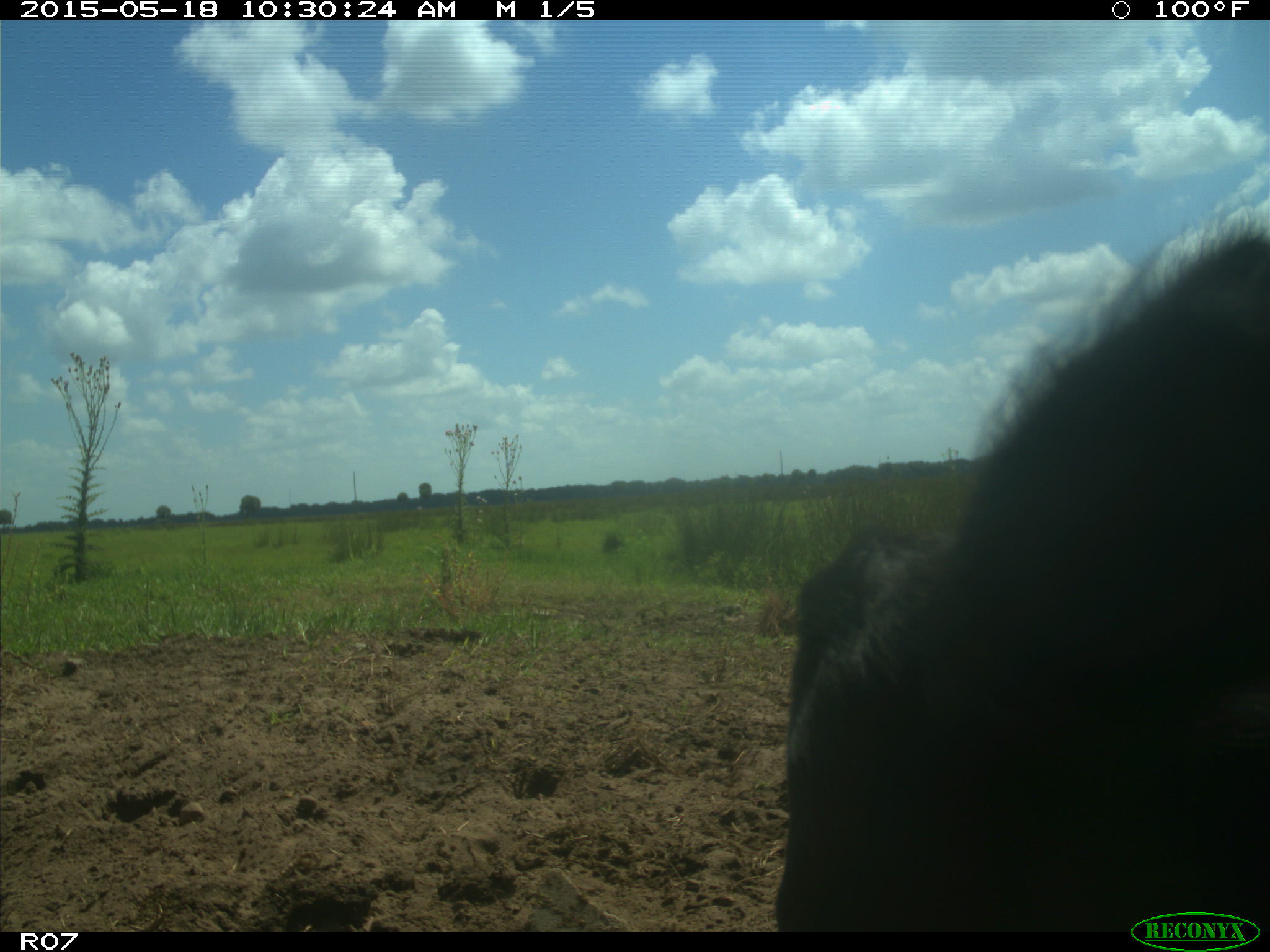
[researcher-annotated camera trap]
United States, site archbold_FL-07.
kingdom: Animalia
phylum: Chordata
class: Mammalia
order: Artiodactyla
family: Bovidae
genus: Bos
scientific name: Bos taurus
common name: domestic cow